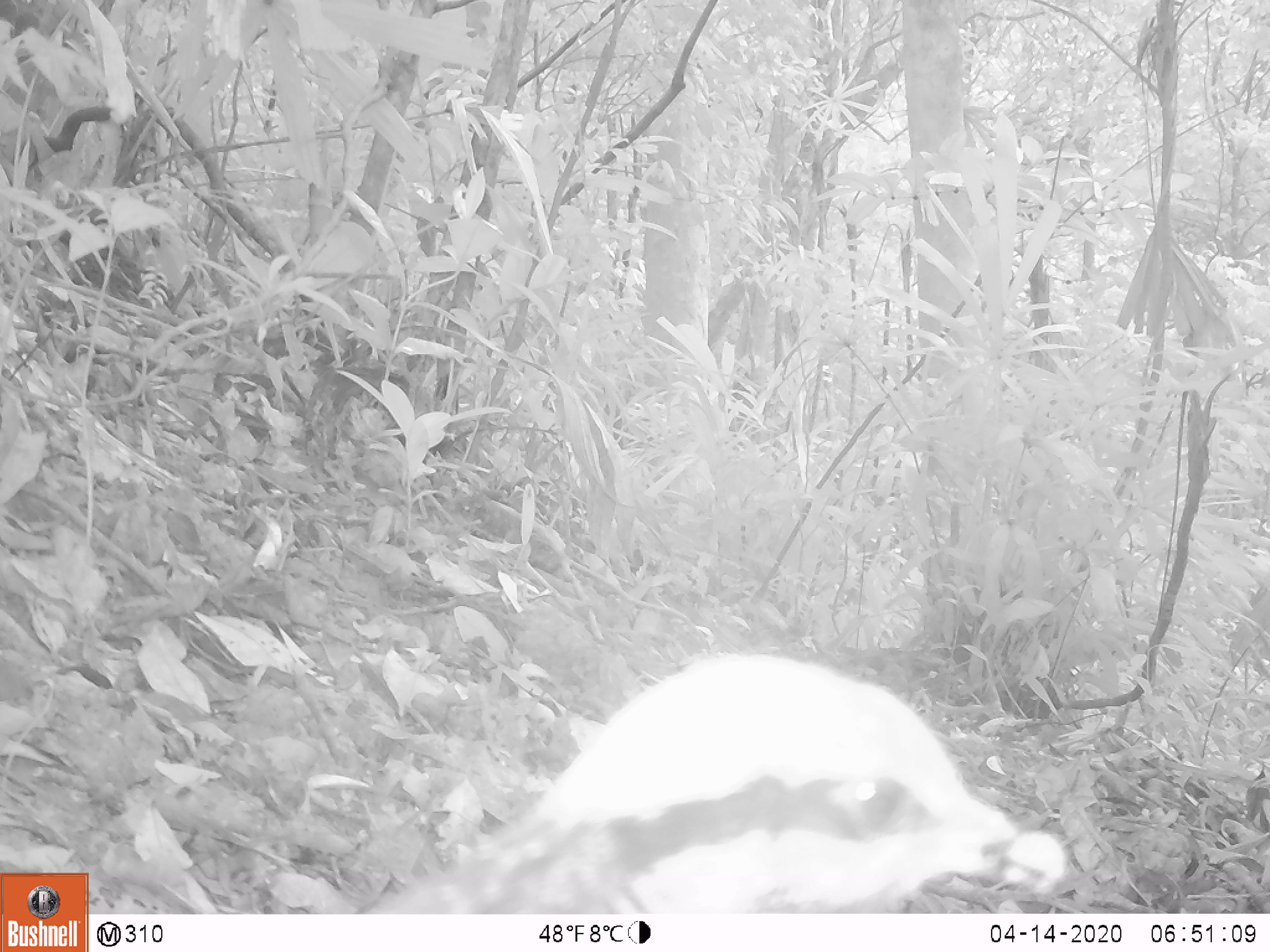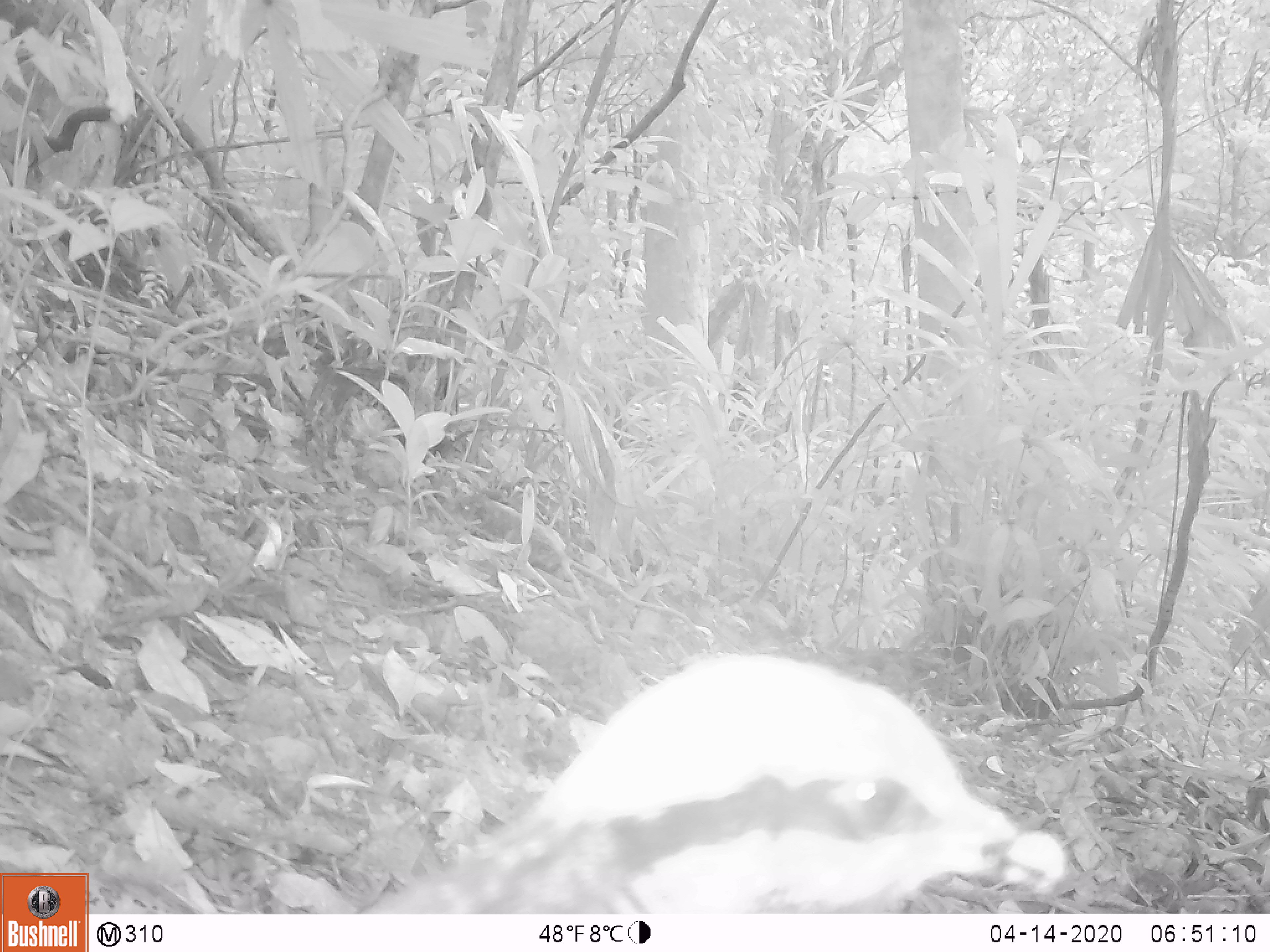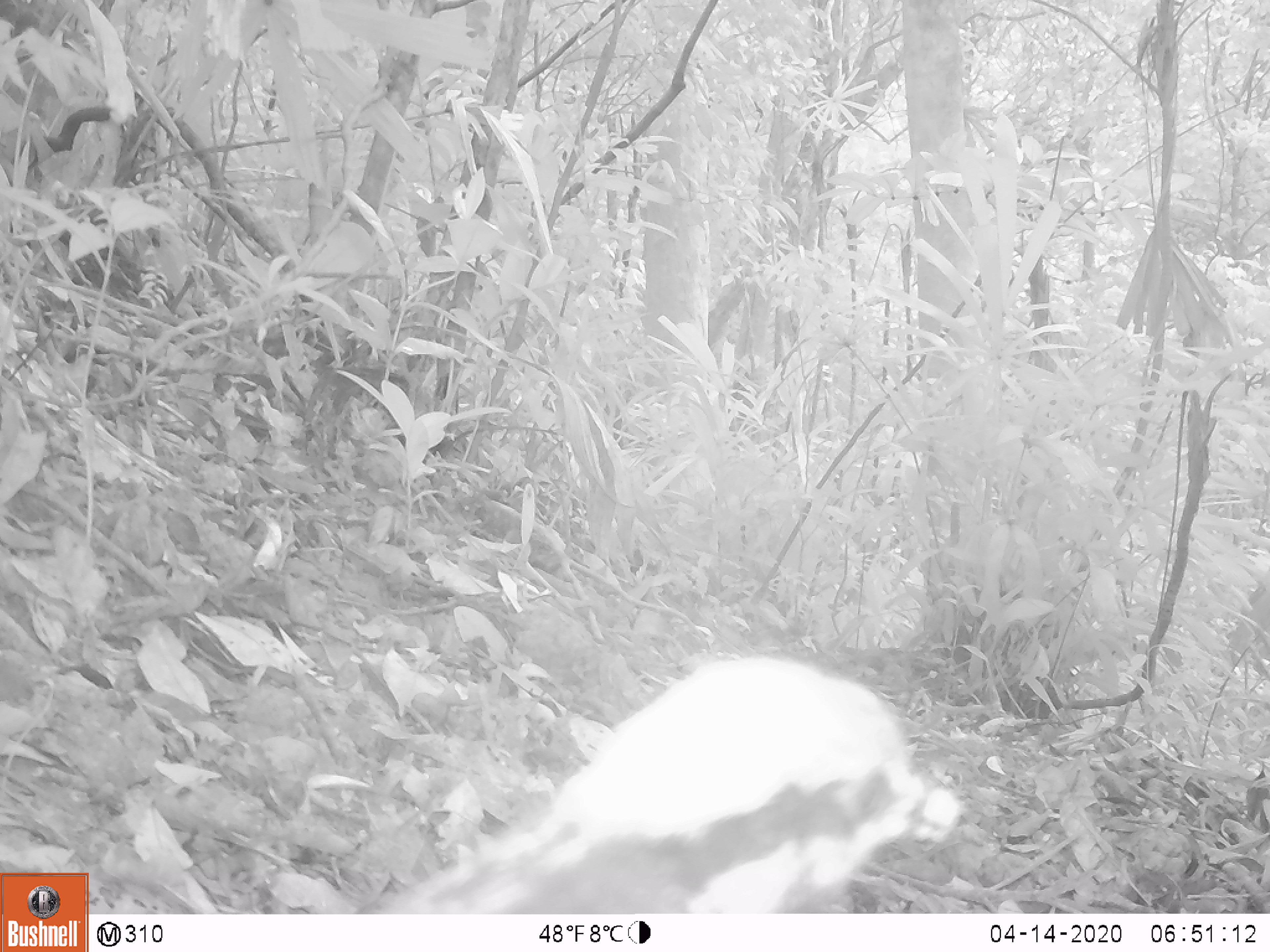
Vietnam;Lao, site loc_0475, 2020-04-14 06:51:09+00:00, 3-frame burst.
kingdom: Animalia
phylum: Chordata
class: Aves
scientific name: Aves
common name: bird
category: unidentified bird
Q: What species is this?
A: Unidentified bird (bird) (Aves).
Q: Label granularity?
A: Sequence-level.